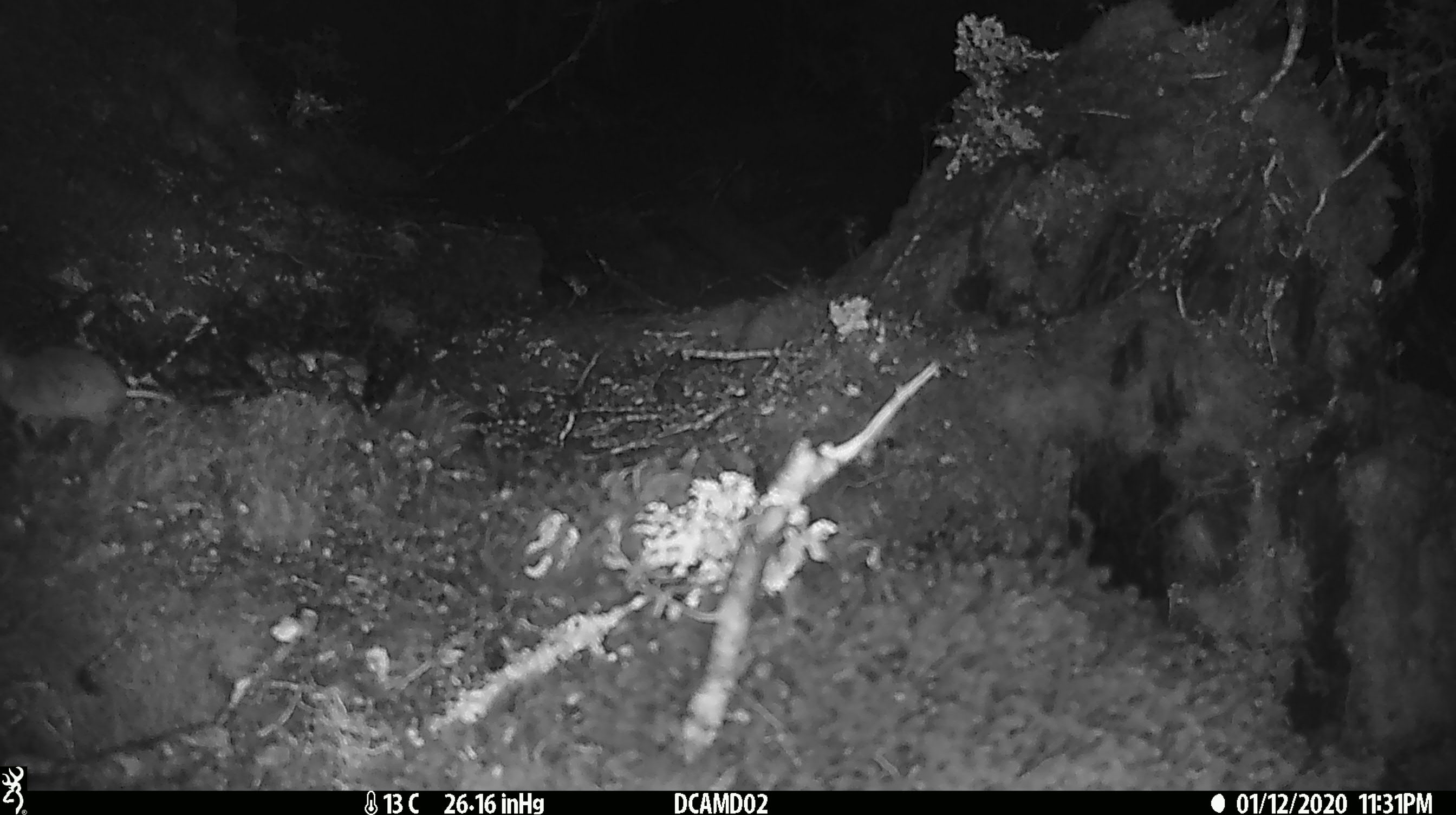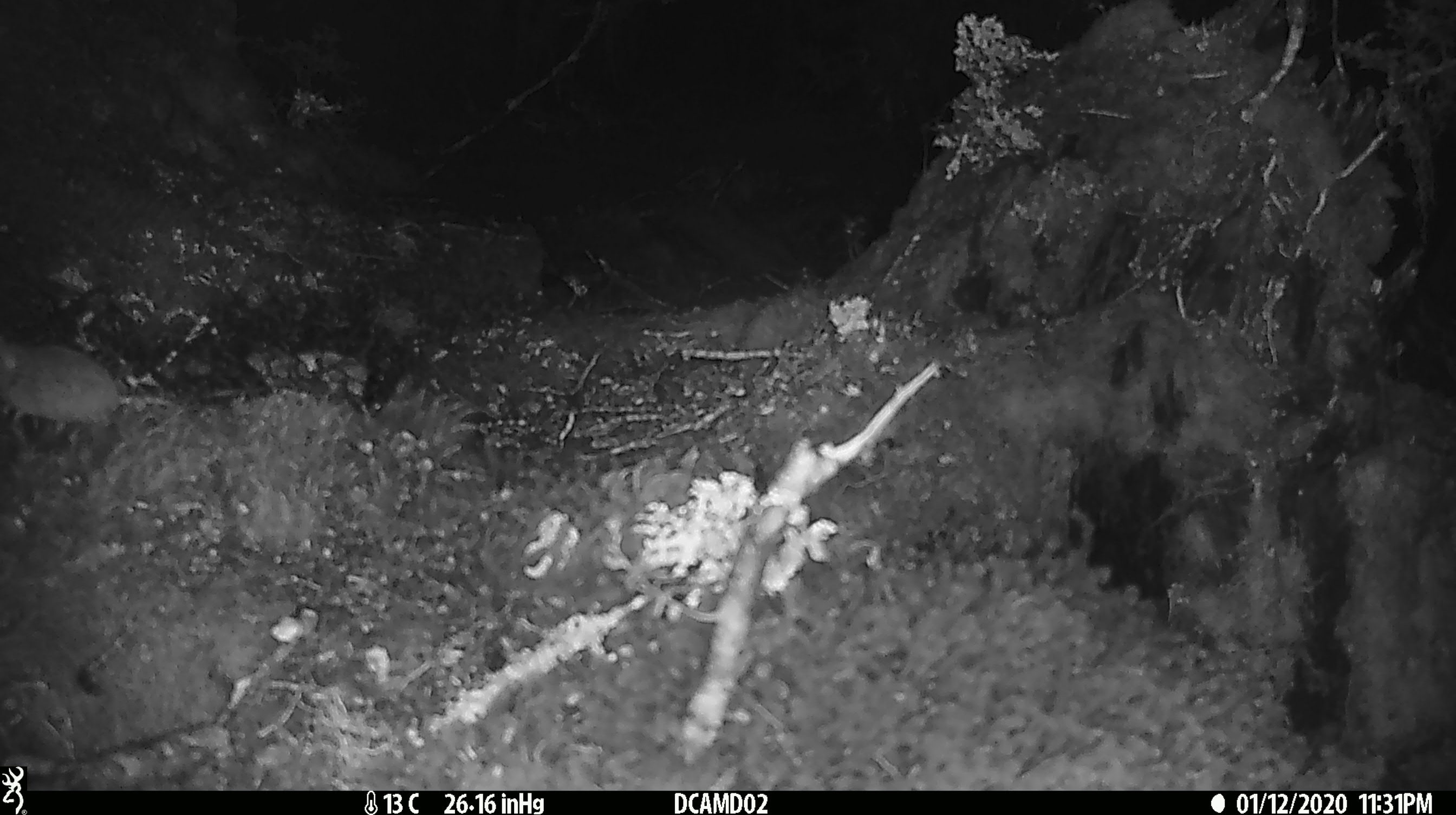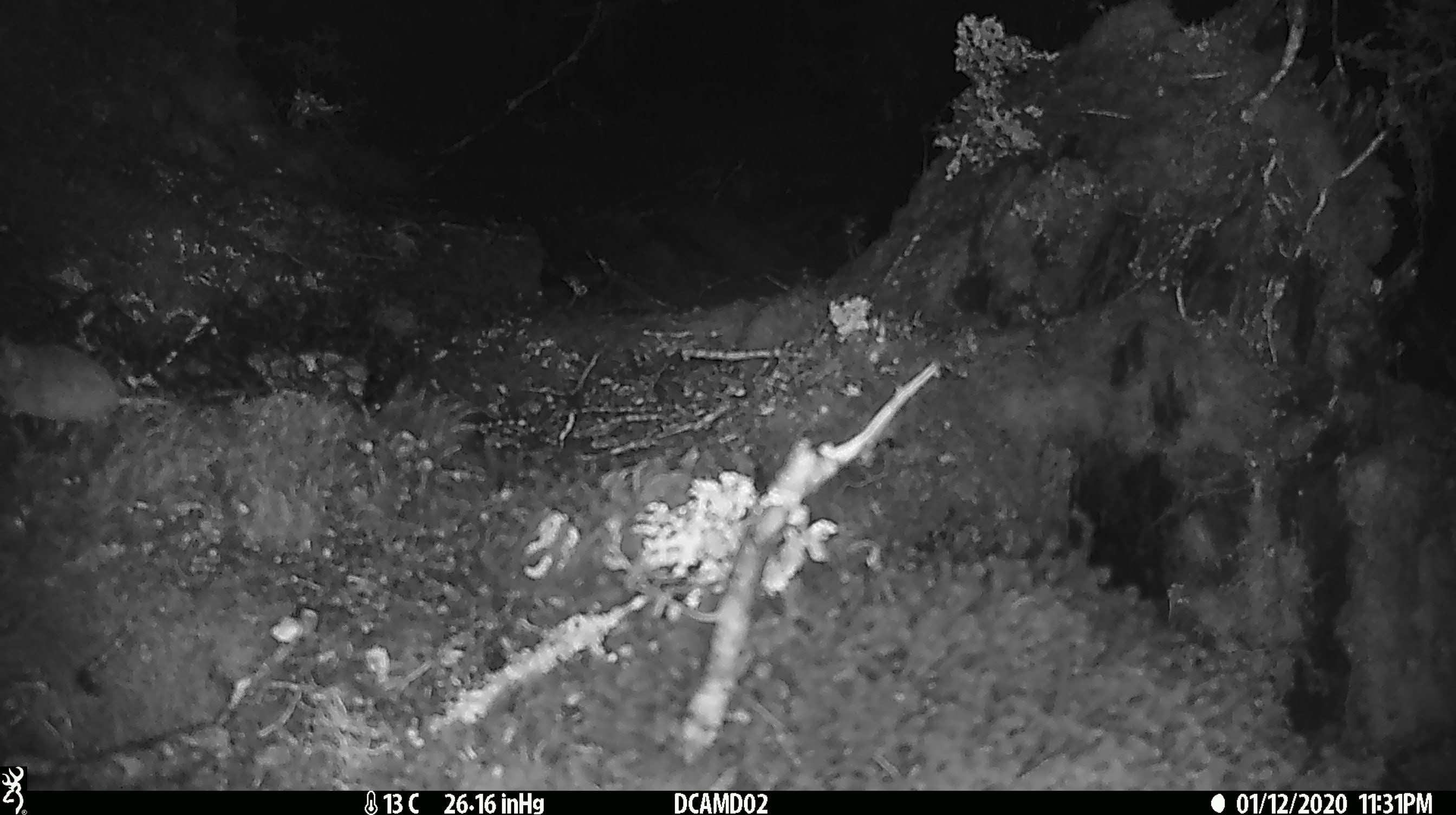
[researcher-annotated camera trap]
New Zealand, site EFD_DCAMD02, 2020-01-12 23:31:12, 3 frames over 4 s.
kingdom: Animalia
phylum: Chordata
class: Mammalia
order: Rodentia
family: Muridae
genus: Mus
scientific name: Mus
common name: mouse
Mouse (Mus).